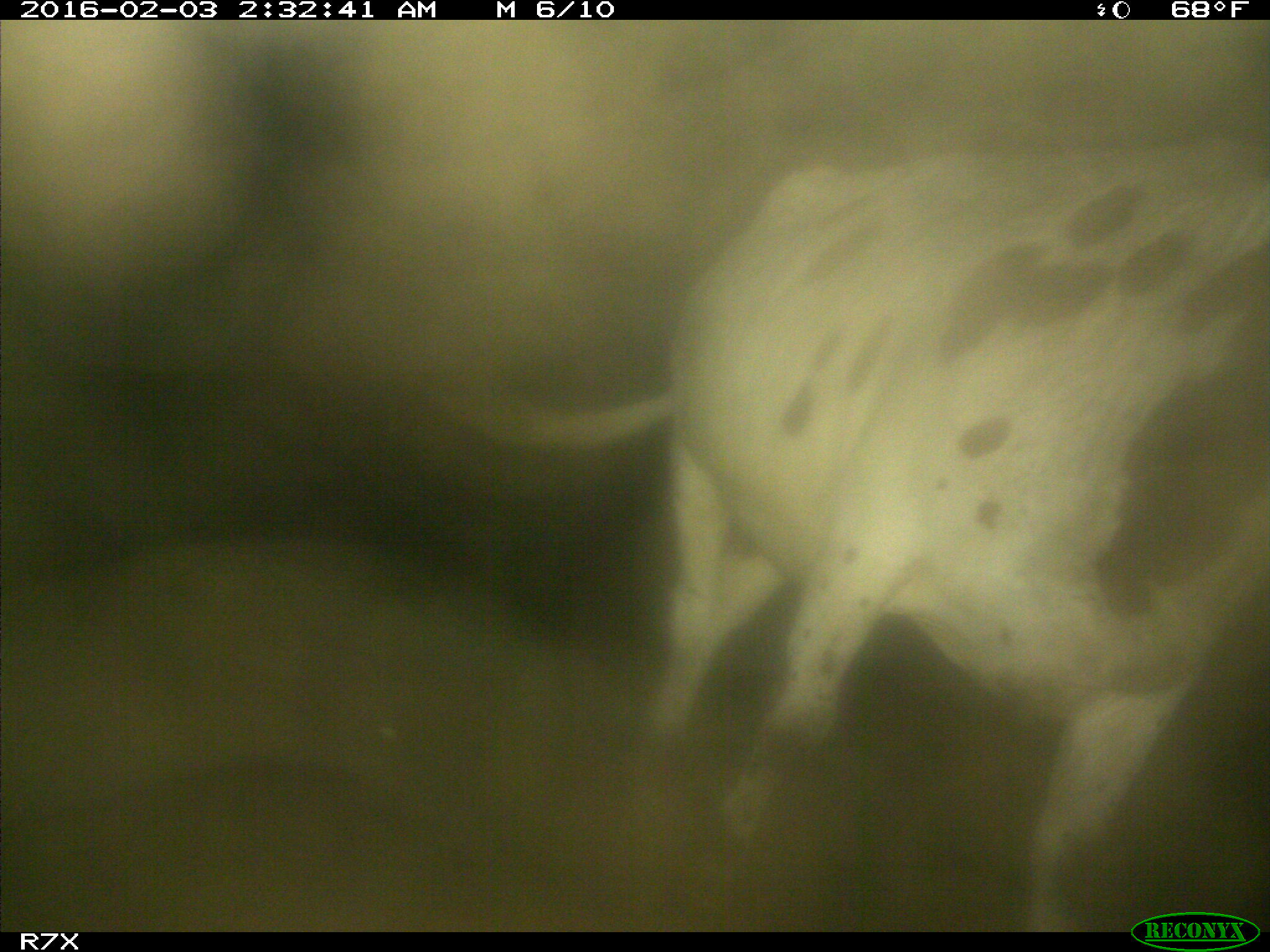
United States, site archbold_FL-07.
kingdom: Animalia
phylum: Chordata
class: Mammalia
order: Artiodactyla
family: Bovidae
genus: Bos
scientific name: Bos taurus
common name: domestic cow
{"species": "Bos taurus (domestic cow)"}